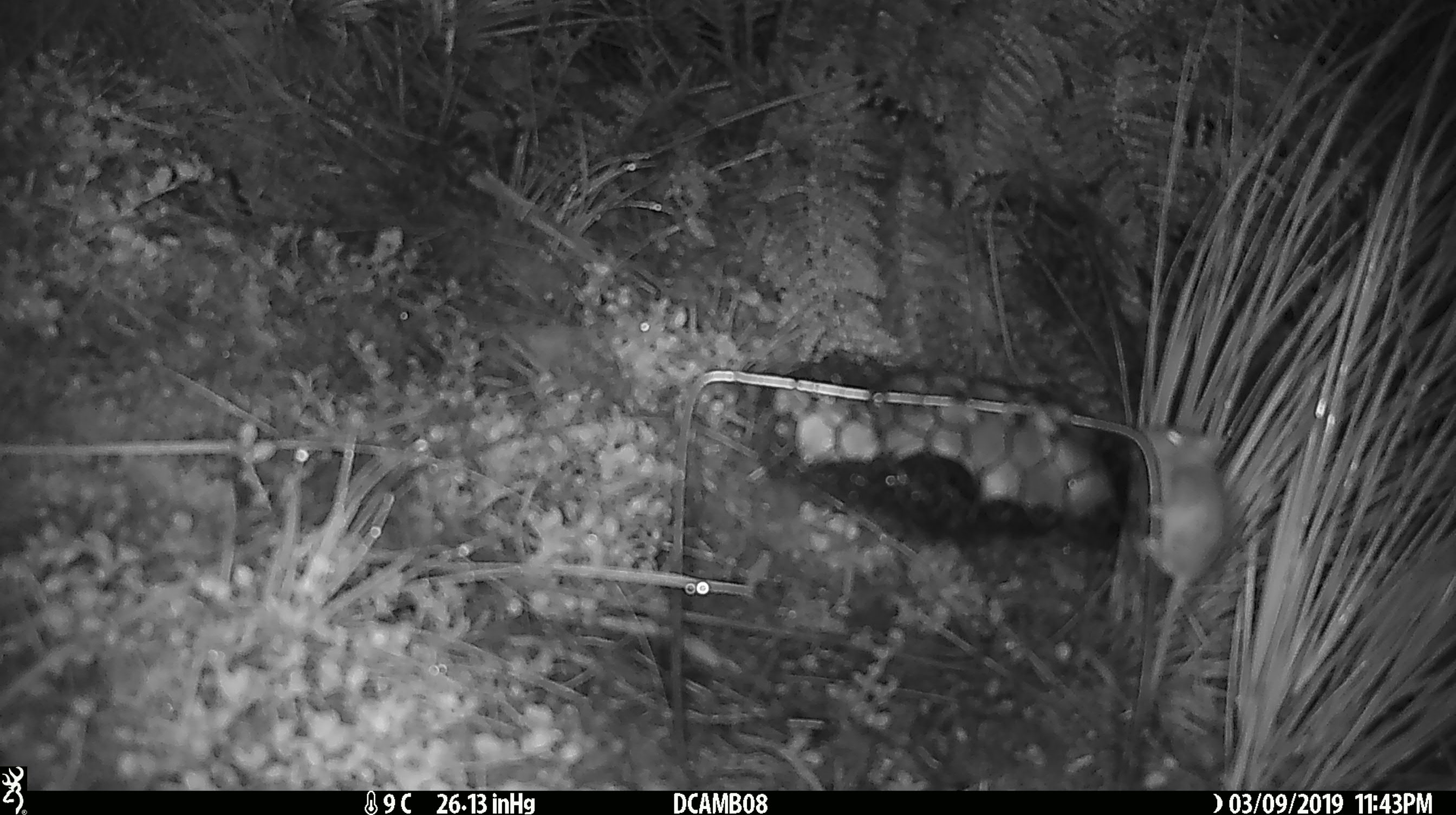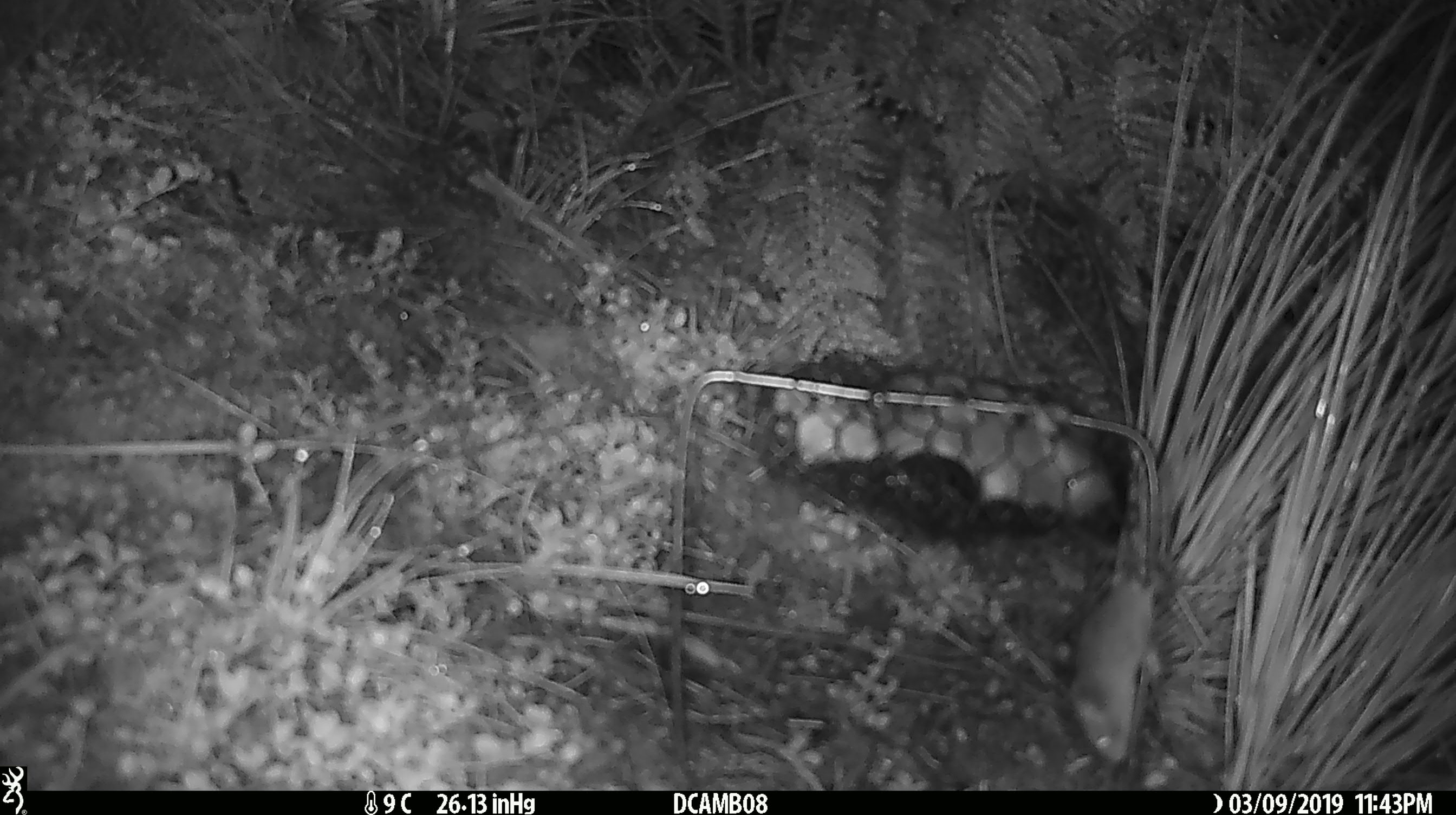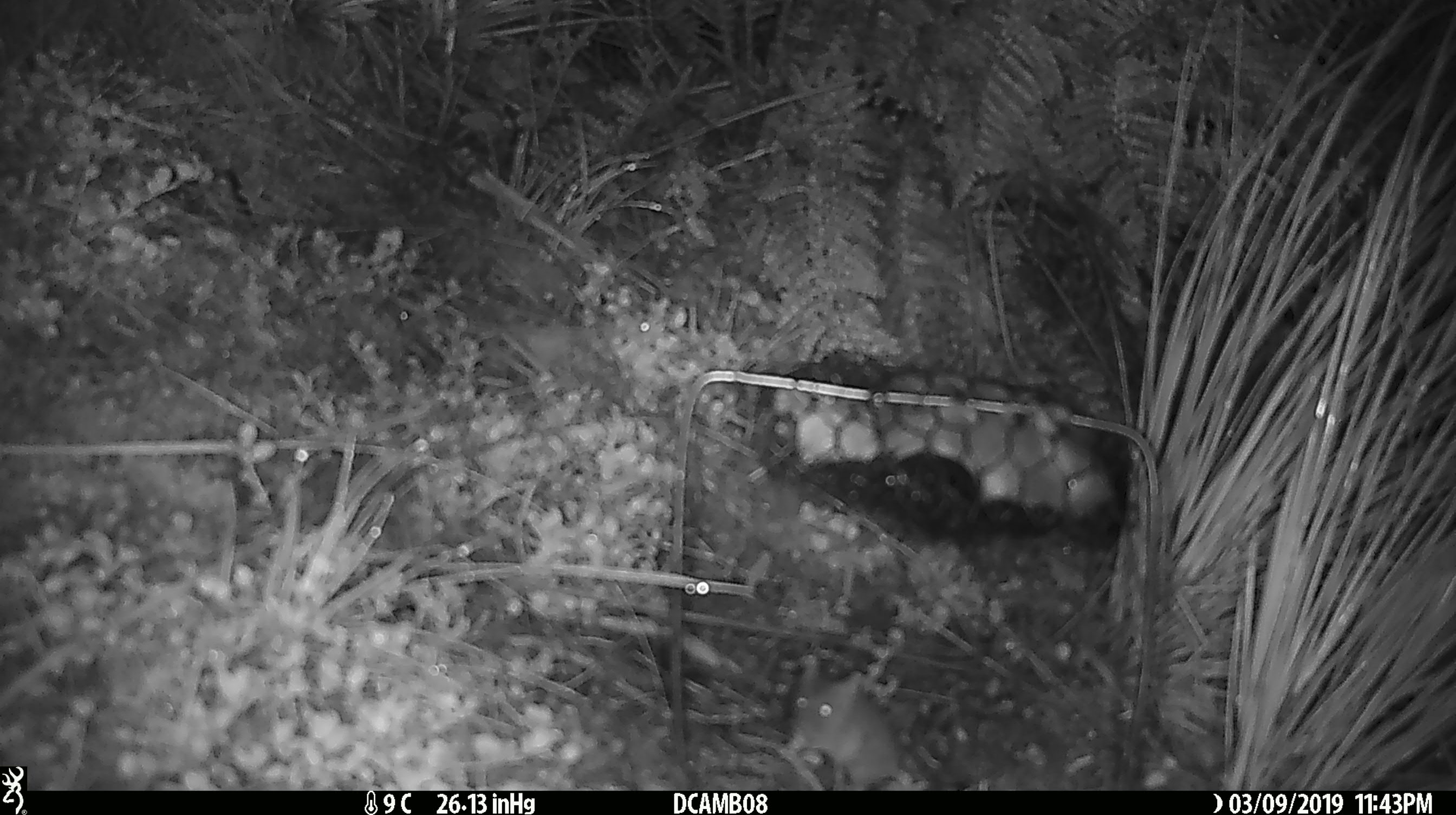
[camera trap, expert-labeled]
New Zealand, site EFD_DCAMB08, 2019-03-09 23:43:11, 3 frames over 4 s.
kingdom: Animalia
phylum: Chordata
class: Mammalia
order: Rodentia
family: Muridae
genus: Mus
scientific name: Mus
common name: mouse